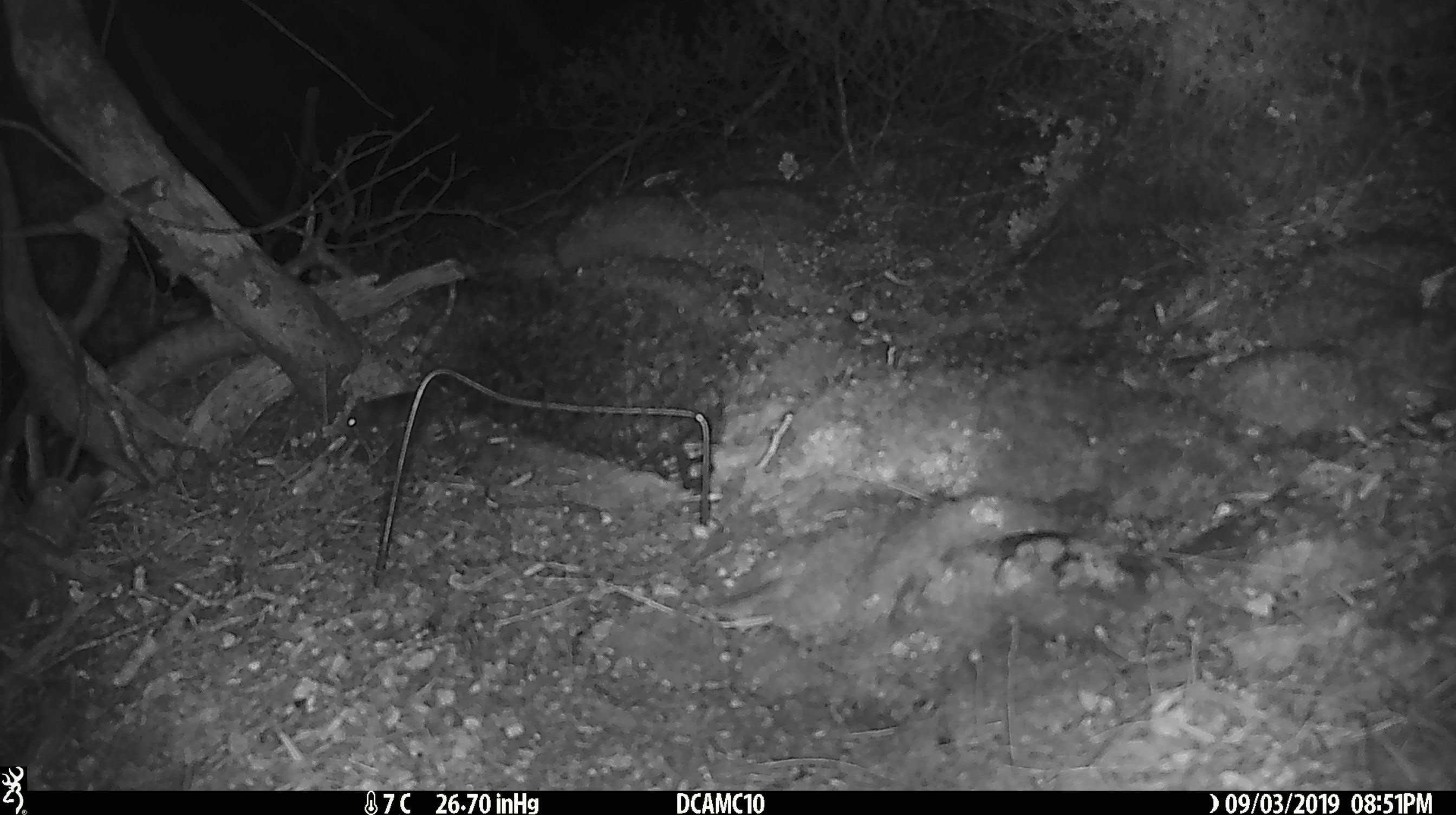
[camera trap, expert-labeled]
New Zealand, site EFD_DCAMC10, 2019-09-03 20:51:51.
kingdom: Animalia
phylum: Chordata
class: Mammalia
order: Rodentia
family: Muridae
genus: Mus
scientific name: Mus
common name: mouse